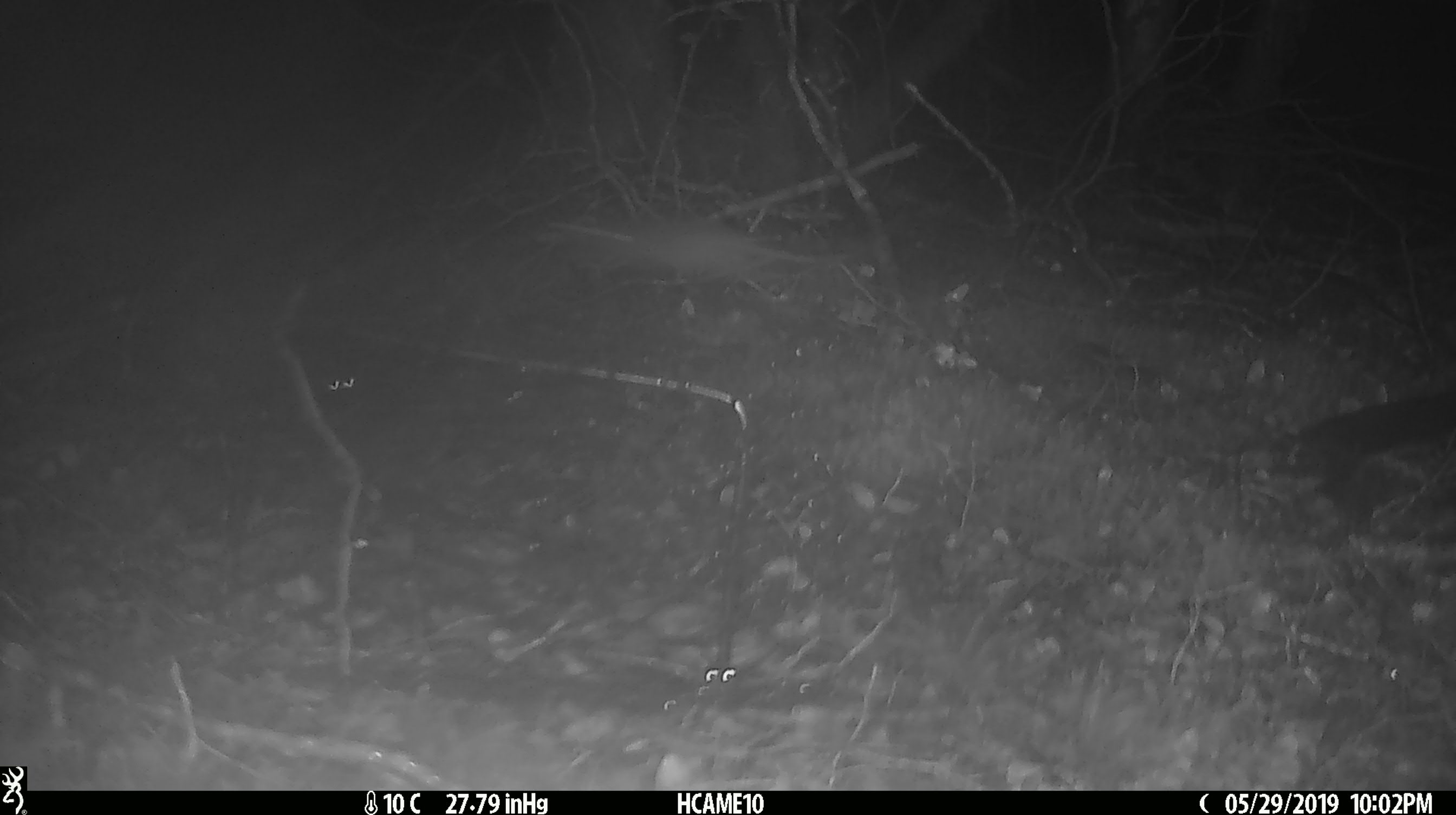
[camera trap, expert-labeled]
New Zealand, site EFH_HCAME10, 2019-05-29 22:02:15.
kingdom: Animalia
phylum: Chordata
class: Mammalia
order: Rodentia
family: Muridae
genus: Mus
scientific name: Mus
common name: mouse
Mouse (Mus).